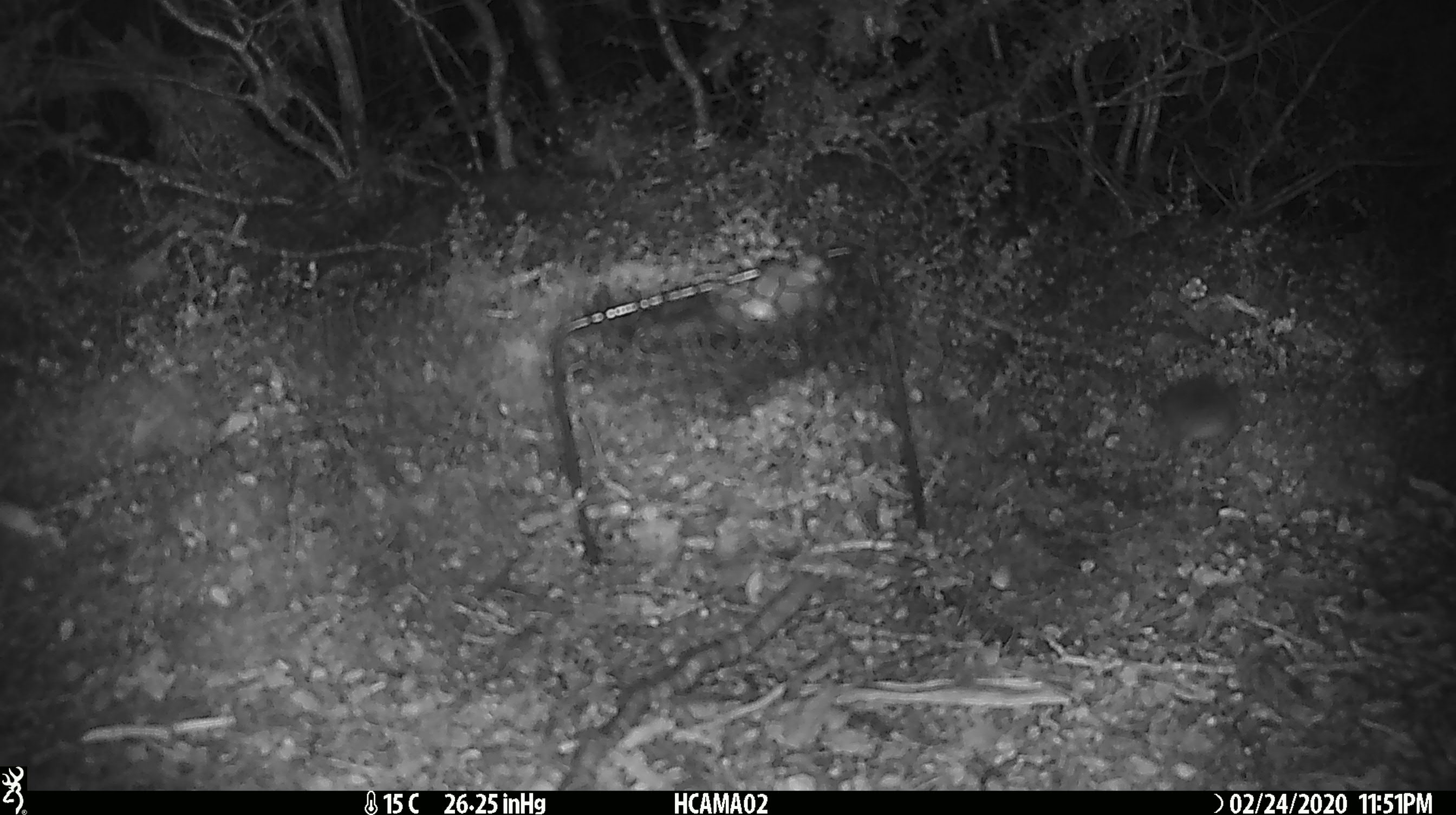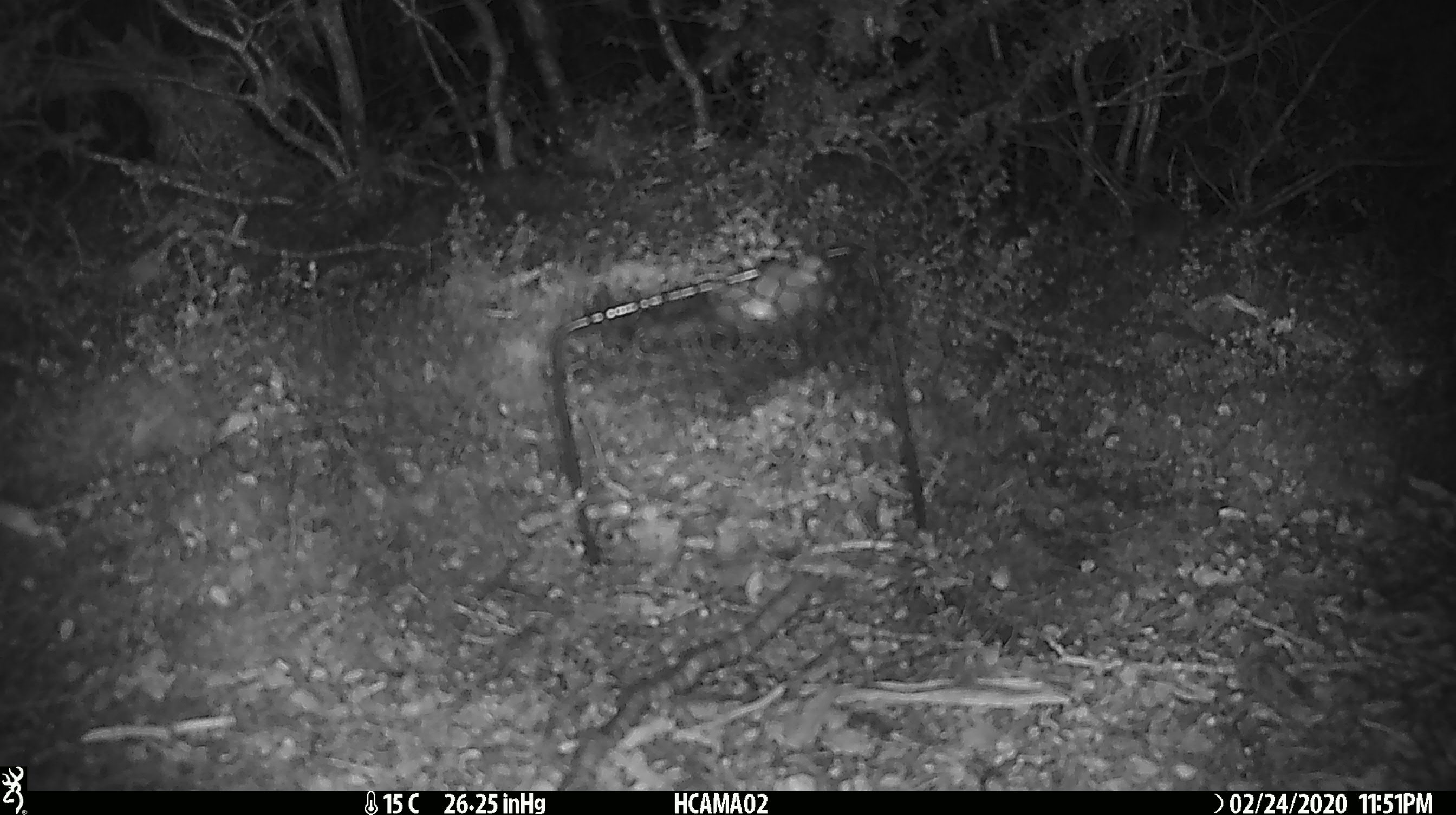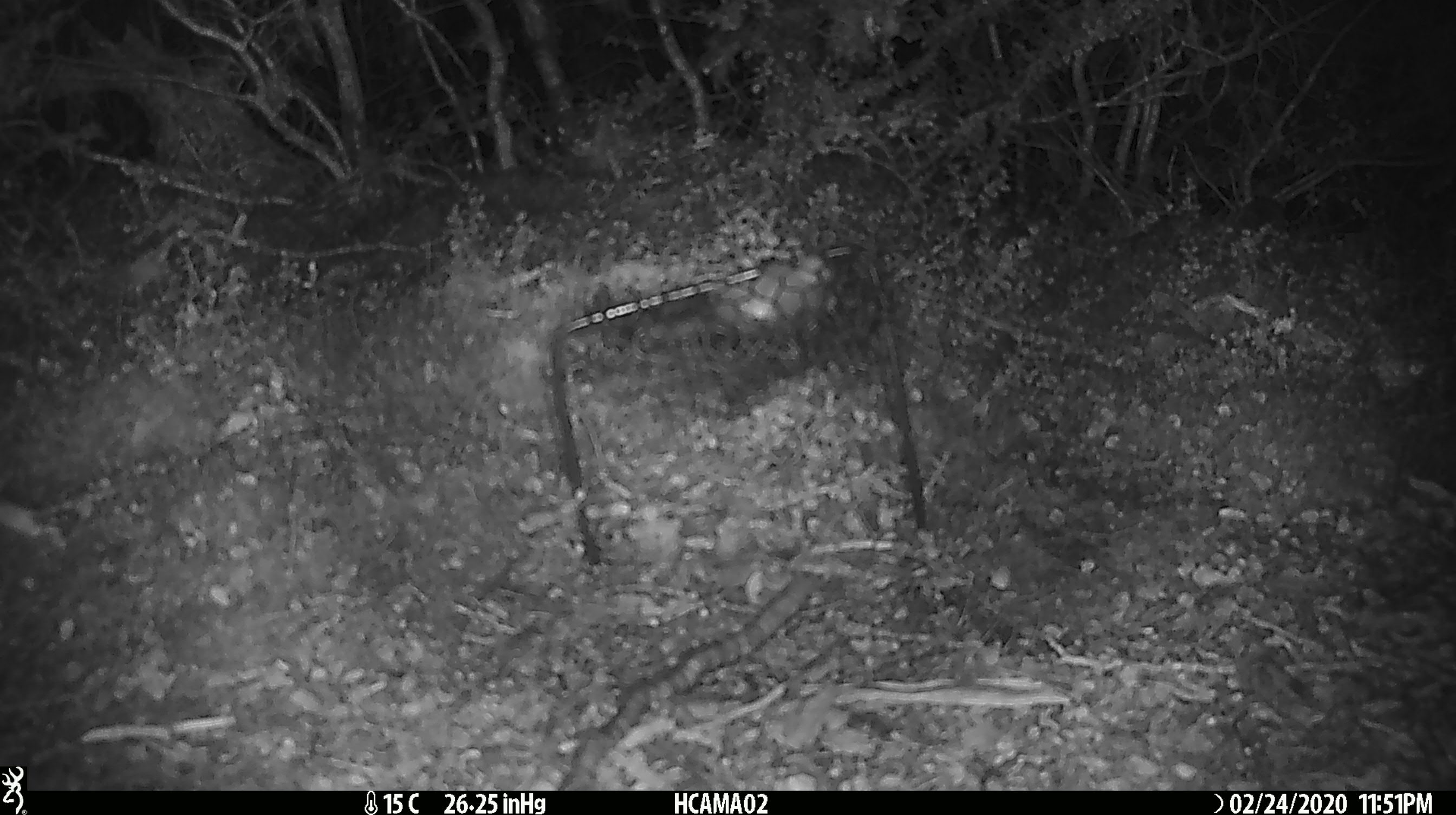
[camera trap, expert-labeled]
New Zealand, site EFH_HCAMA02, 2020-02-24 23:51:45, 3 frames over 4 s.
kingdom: Animalia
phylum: Chordata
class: Mammalia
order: Rodentia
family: Muridae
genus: Mus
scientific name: Mus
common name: mouse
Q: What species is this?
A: Mouse (Mus).